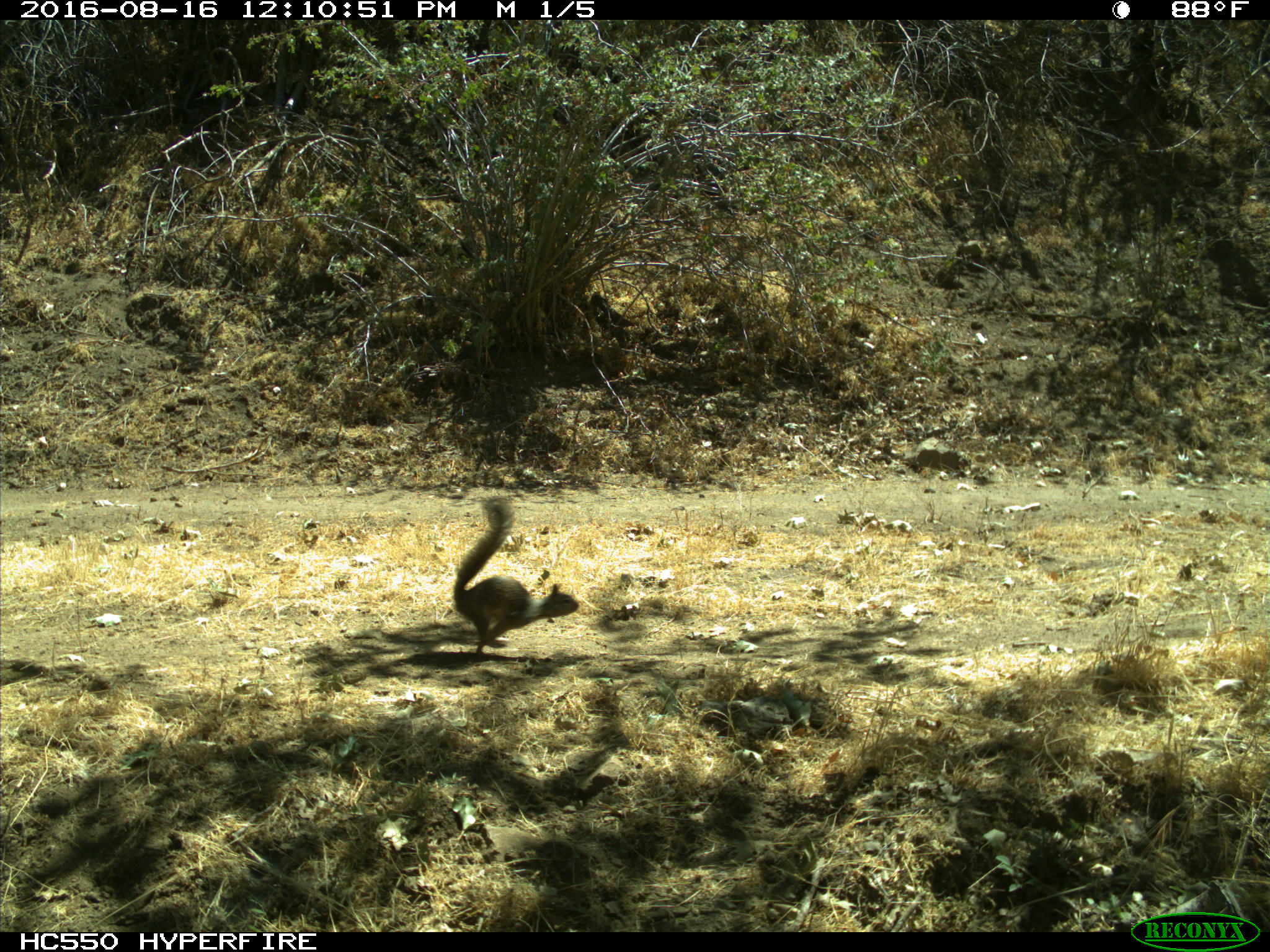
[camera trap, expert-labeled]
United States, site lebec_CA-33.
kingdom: Animalia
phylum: Chordata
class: Mammalia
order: Rodentia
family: Sciuridae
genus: Otospermophilus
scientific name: Otospermophilus beecheyi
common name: california ground squirrel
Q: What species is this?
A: Otospermophilus beecheyi (california ground squirrel).